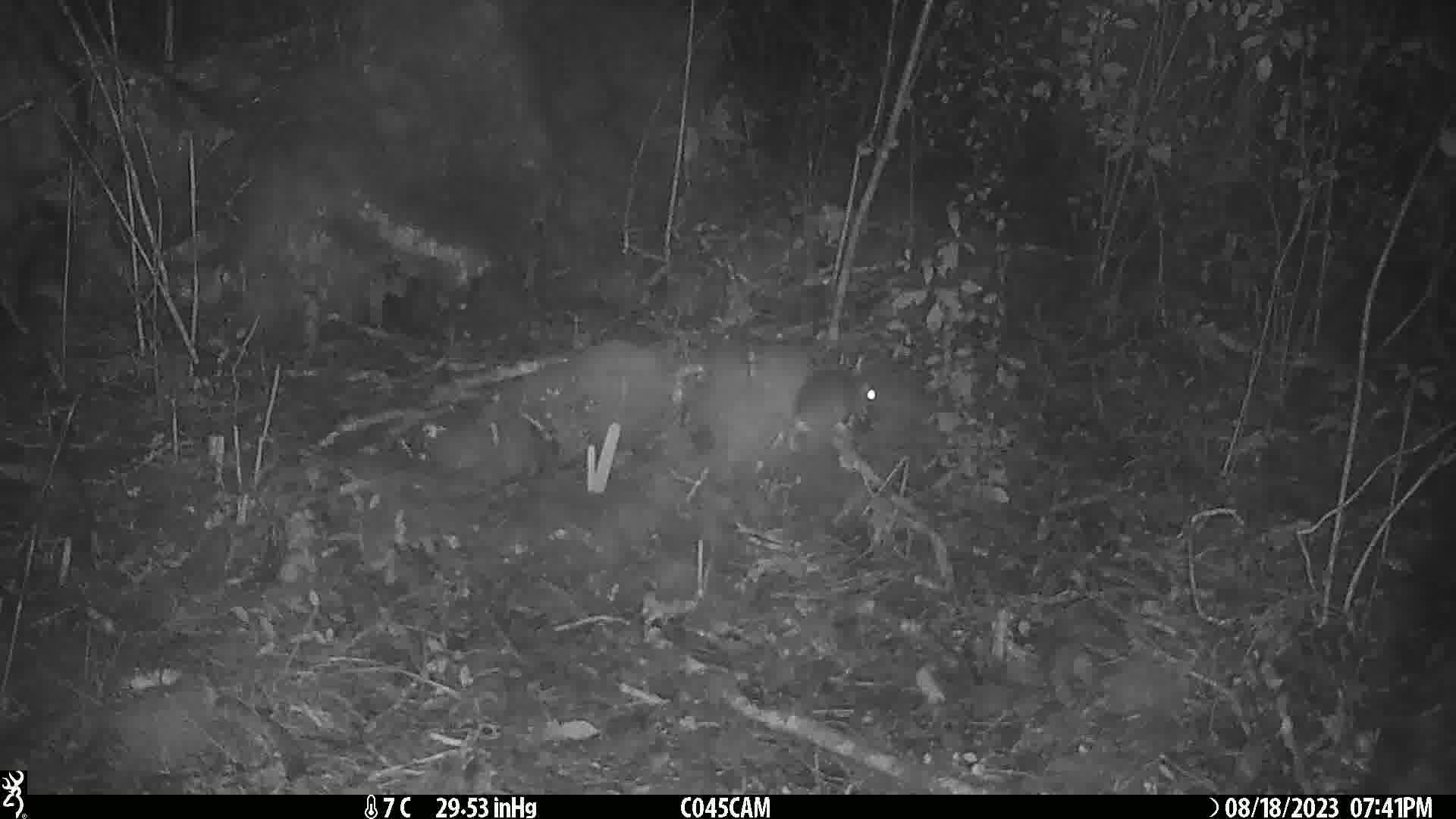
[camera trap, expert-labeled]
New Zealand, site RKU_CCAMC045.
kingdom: Animalia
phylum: Chordata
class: Mammalia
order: Rodentia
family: Muridae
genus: Rattus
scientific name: Rattus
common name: rat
Rat (Rattus).